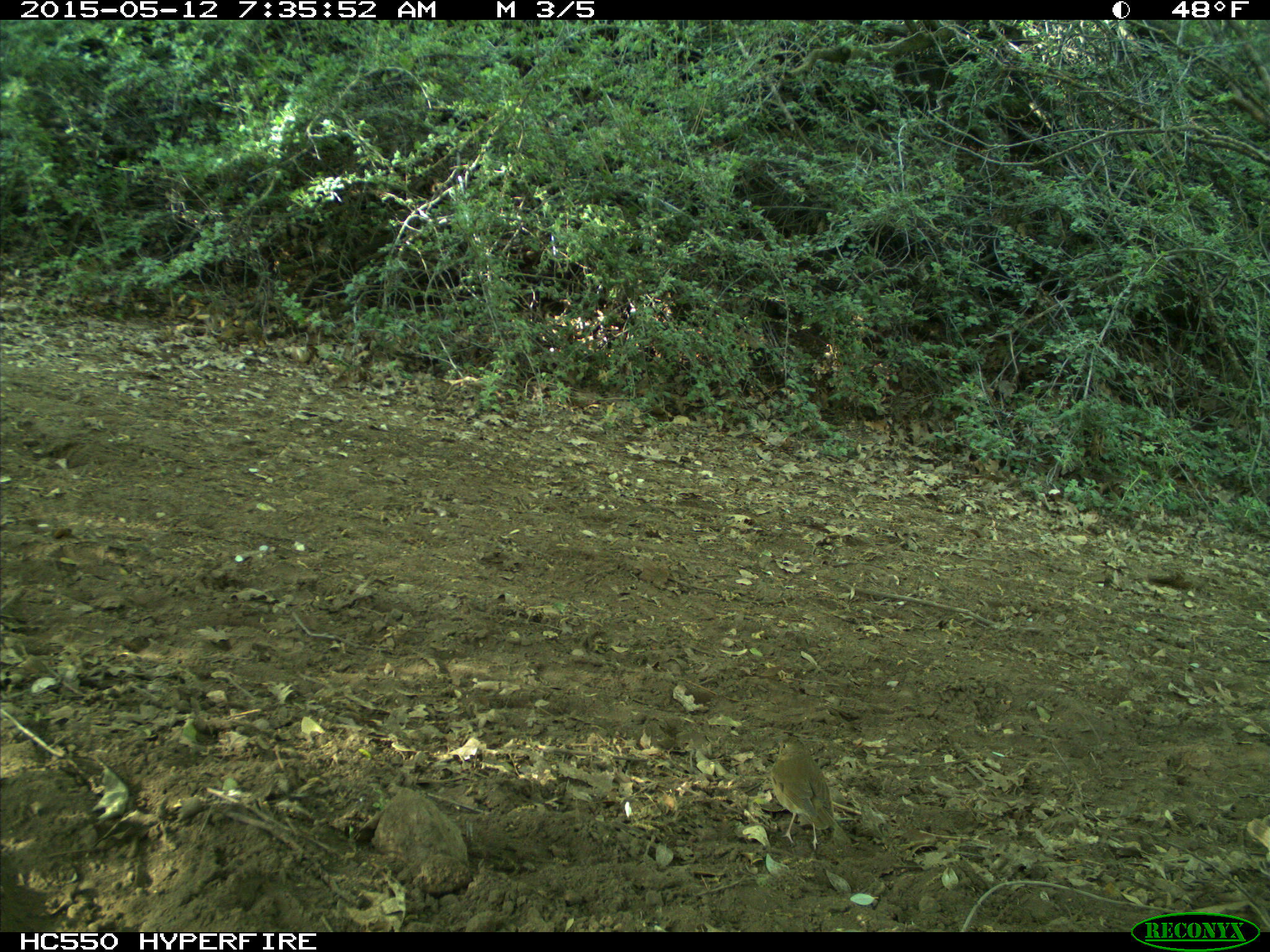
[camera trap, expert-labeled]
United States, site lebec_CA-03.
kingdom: Animalia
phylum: Chordata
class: Aves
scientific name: Aves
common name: birds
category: unidentified bird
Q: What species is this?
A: Unidentified bird (birds) (Aves).